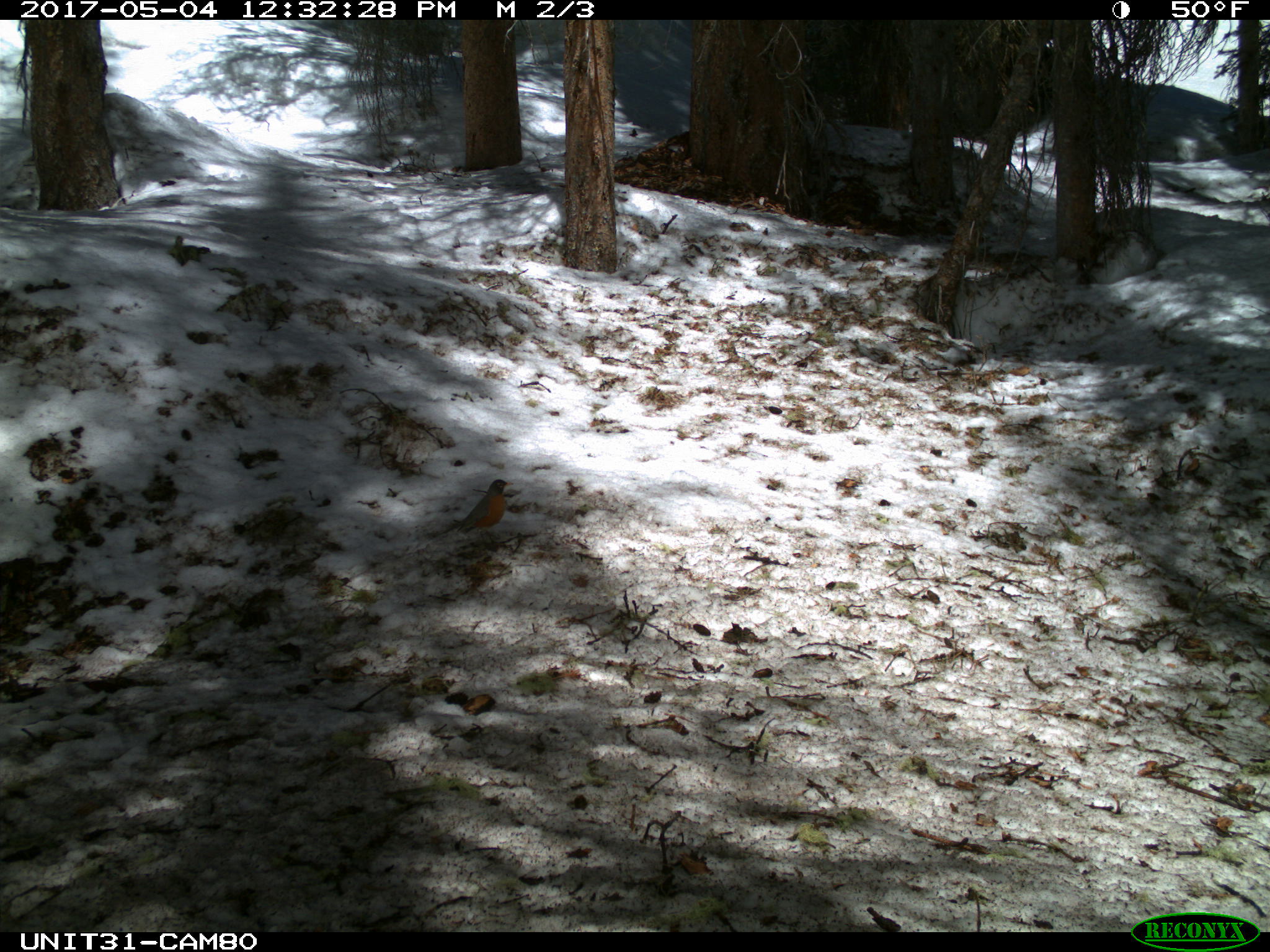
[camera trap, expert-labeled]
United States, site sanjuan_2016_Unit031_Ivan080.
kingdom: Animalia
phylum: Chordata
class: Aves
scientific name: Aves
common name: birds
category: unidentified bird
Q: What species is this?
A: Unidentified bird (birds) (Aves).